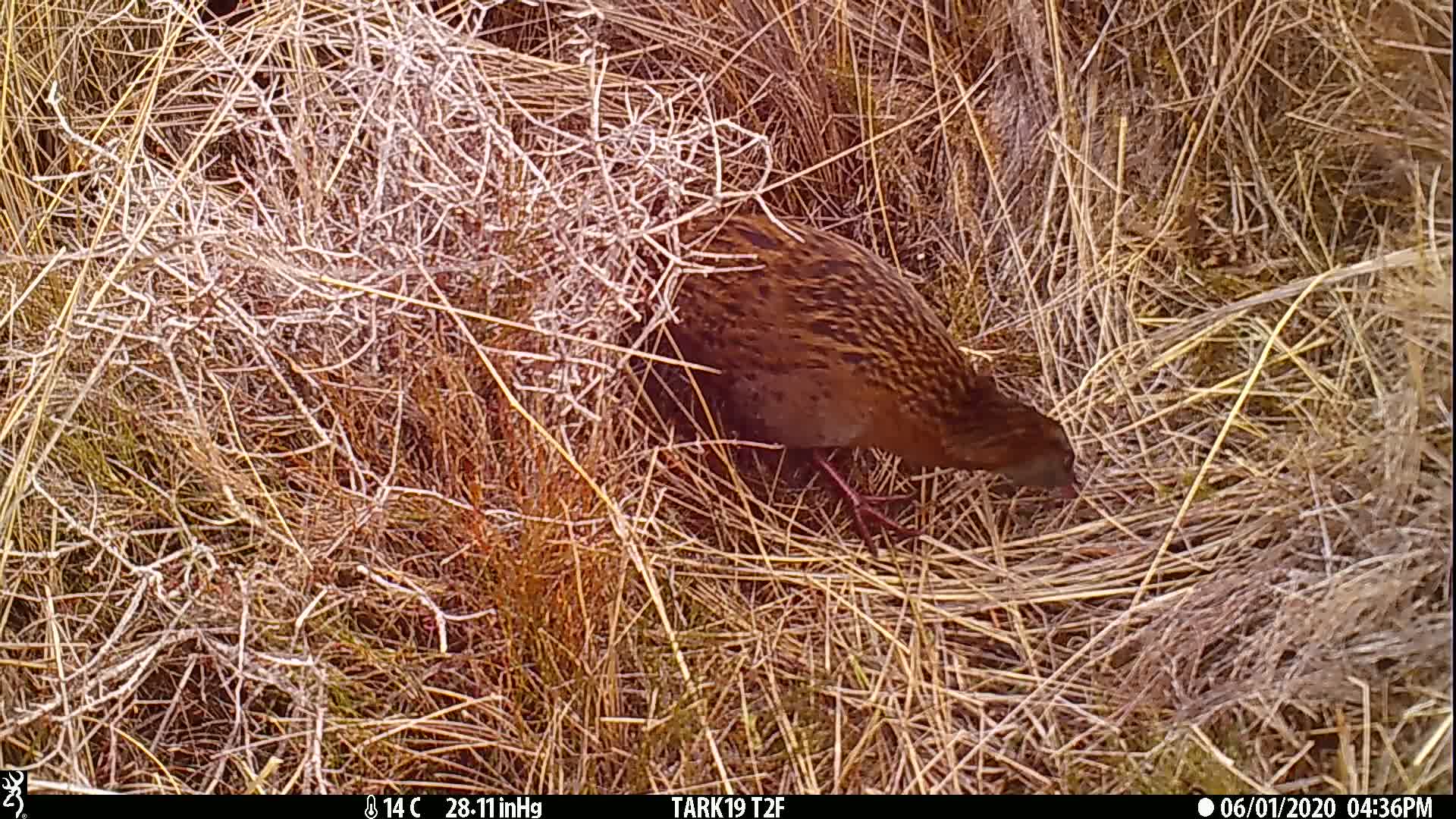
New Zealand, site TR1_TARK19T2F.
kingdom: Animalia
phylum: Chordata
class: Aves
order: Gruiformes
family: Rallidae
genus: Gallirallus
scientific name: Gallirallus australis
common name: weka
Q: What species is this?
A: Weka (Gallirallus australis).